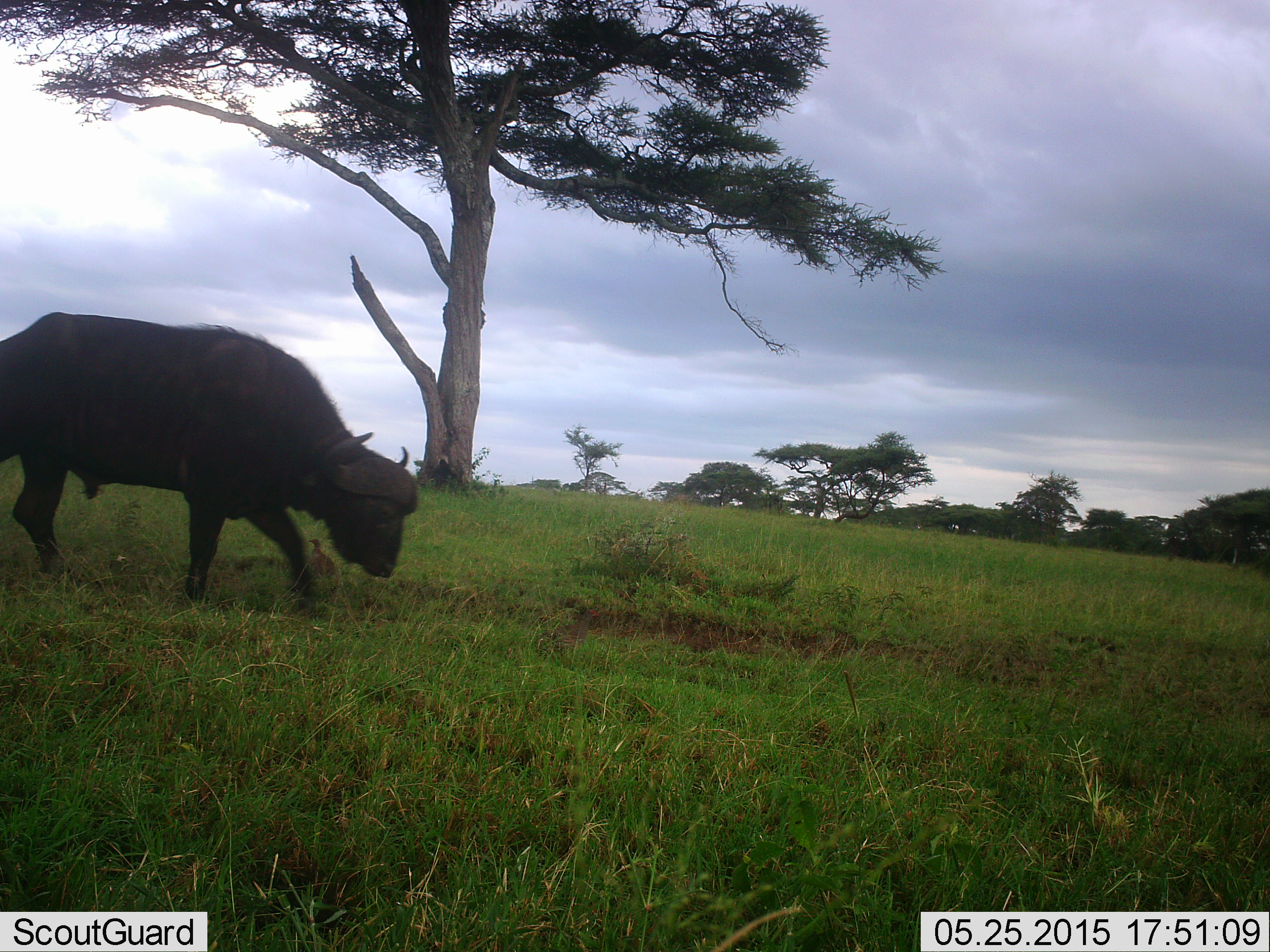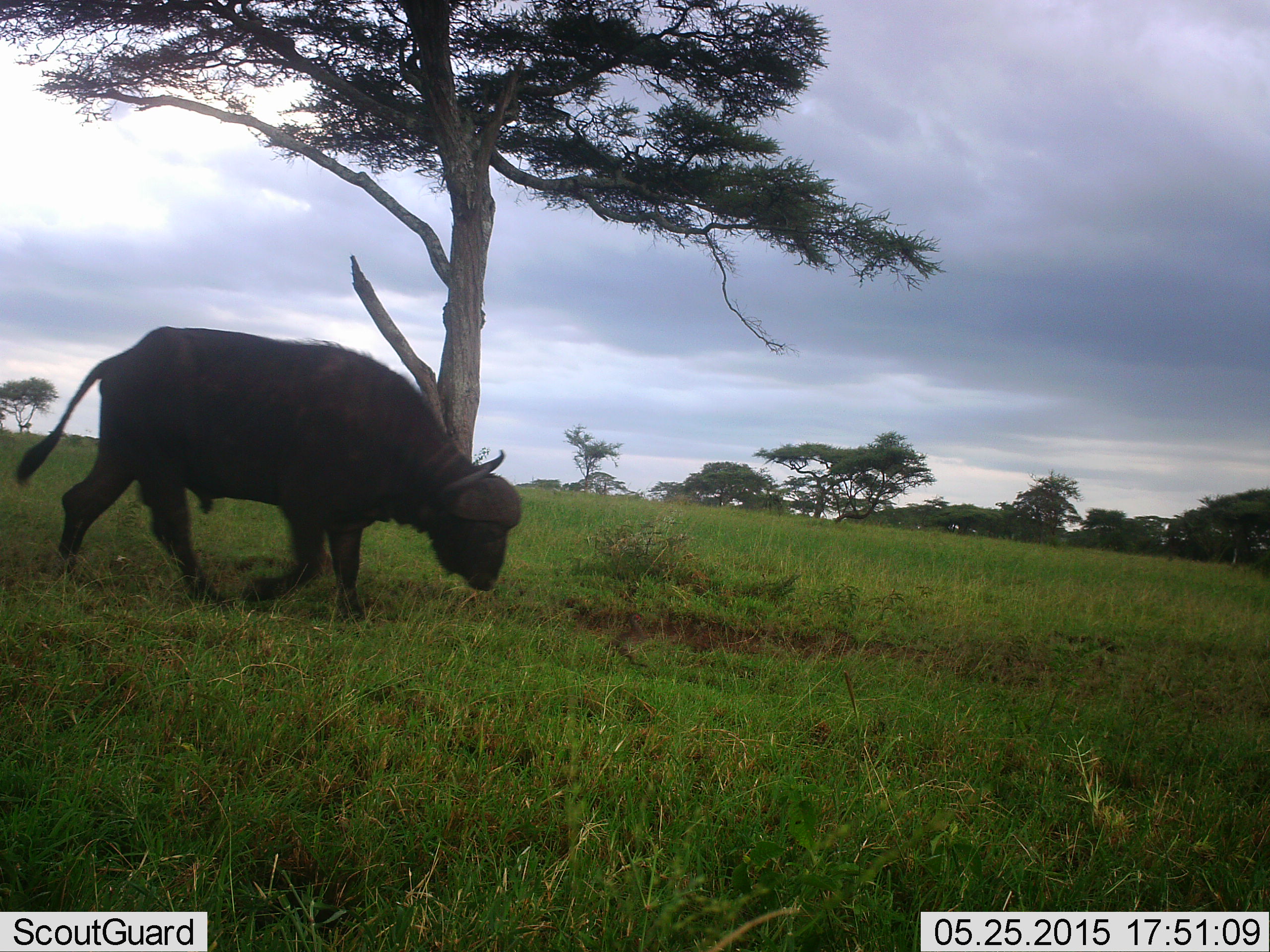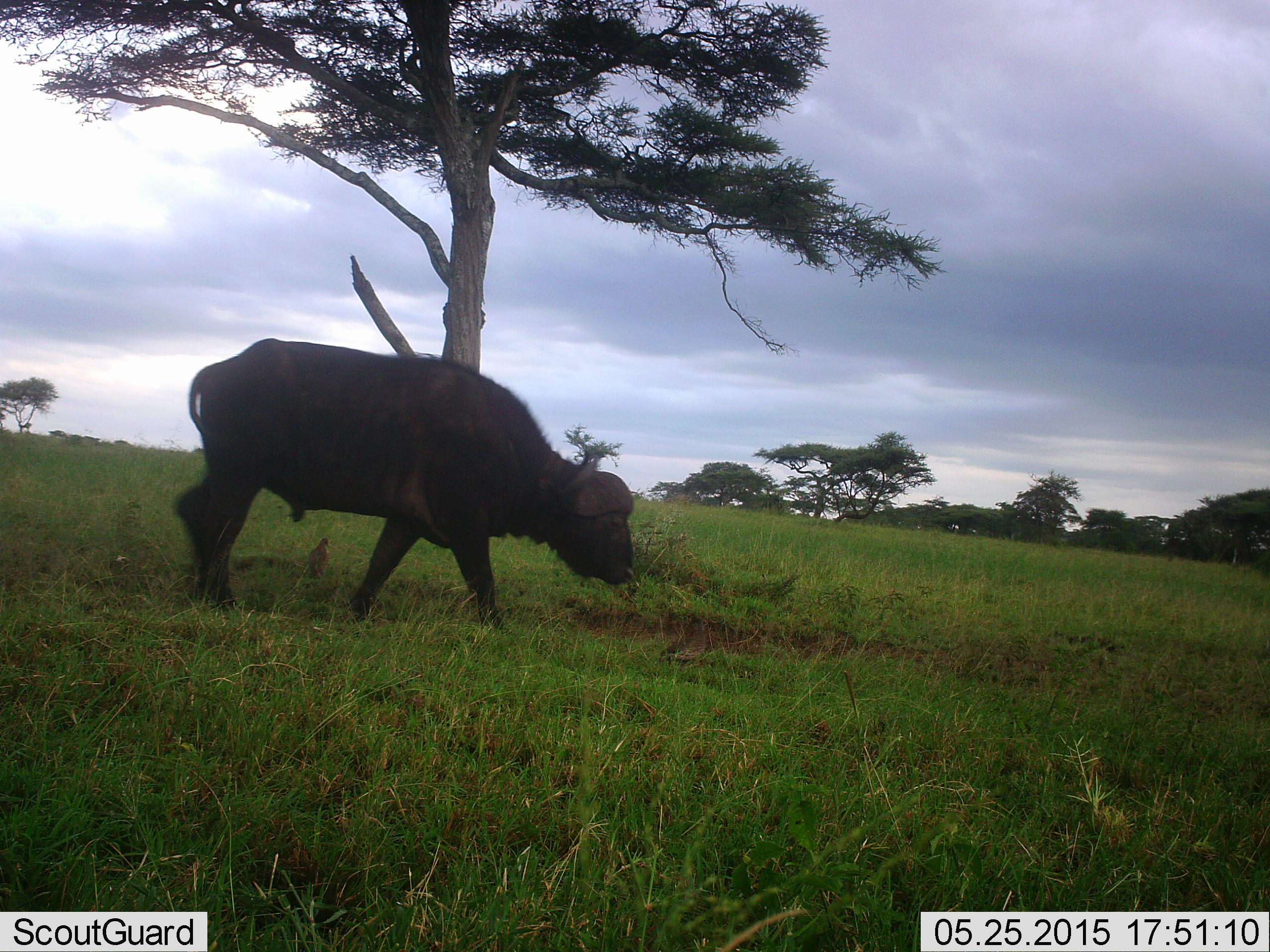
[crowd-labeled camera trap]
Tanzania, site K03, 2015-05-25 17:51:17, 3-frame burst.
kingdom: Animalia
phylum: Chordata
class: Mammalia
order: Artiodactyla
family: Bovidae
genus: Syncerus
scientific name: Syncerus caffer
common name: cape buffalo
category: buffalo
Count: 1.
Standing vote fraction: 15%.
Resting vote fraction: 0%.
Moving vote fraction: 77%.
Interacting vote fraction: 0%.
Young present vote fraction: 0%.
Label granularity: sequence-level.